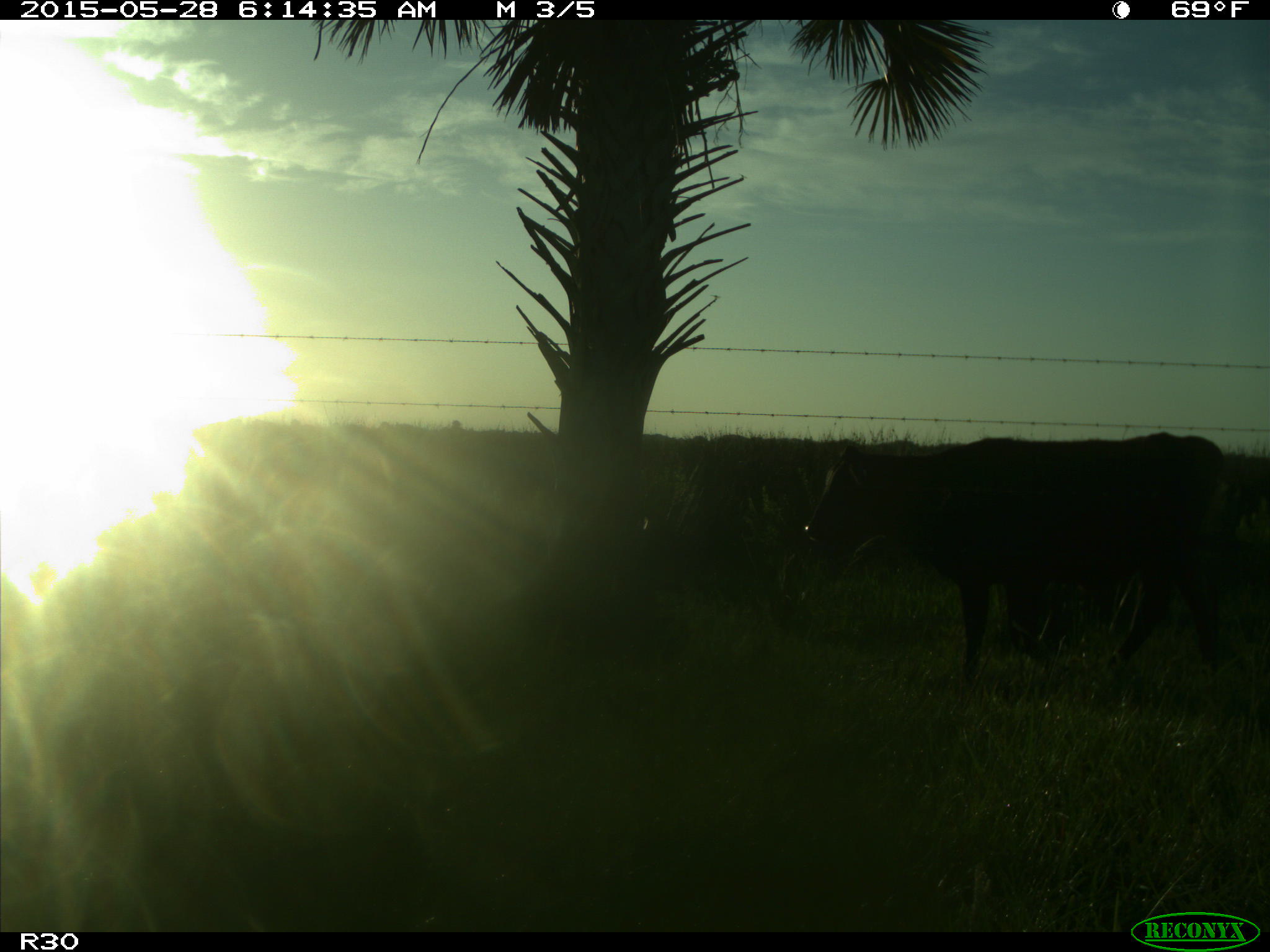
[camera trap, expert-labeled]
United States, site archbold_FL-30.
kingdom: Animalia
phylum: Chordata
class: Mammalia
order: Artiodactyla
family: Bovidae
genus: Bos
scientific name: Bos taurus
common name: domestic cow